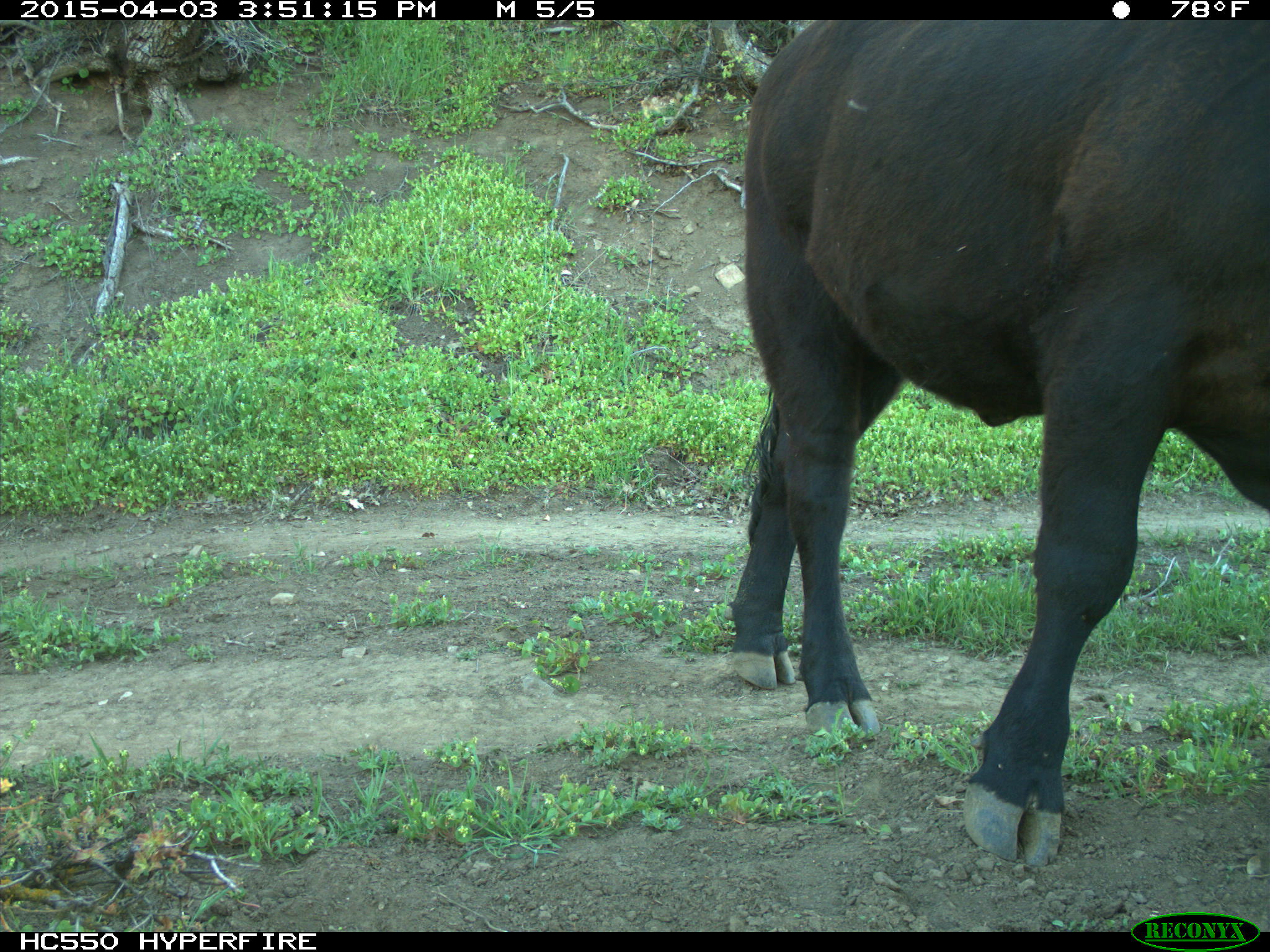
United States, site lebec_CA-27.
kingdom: Animalia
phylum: Chordata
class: Mammalia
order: Artiodactyla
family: Bovidae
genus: Bos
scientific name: Bos taurus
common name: domestic cow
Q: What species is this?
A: Bos taurus (domestic cow).